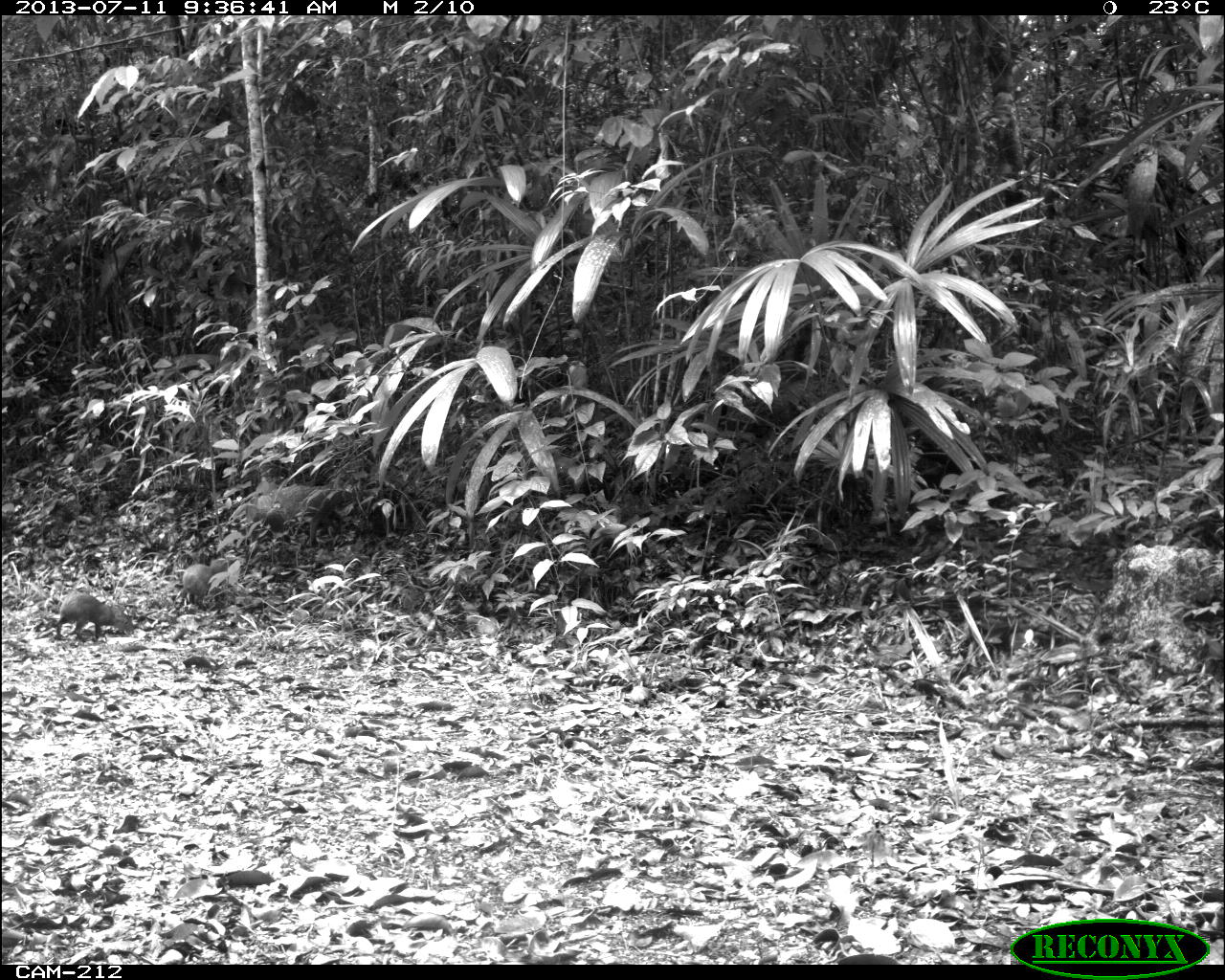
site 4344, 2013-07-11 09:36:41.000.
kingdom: Animalia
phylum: Chordata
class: Mammalia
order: Rodentia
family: Dasyproctidae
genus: Dasyprocta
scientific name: Dasyprocta punctata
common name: central american agouti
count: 3